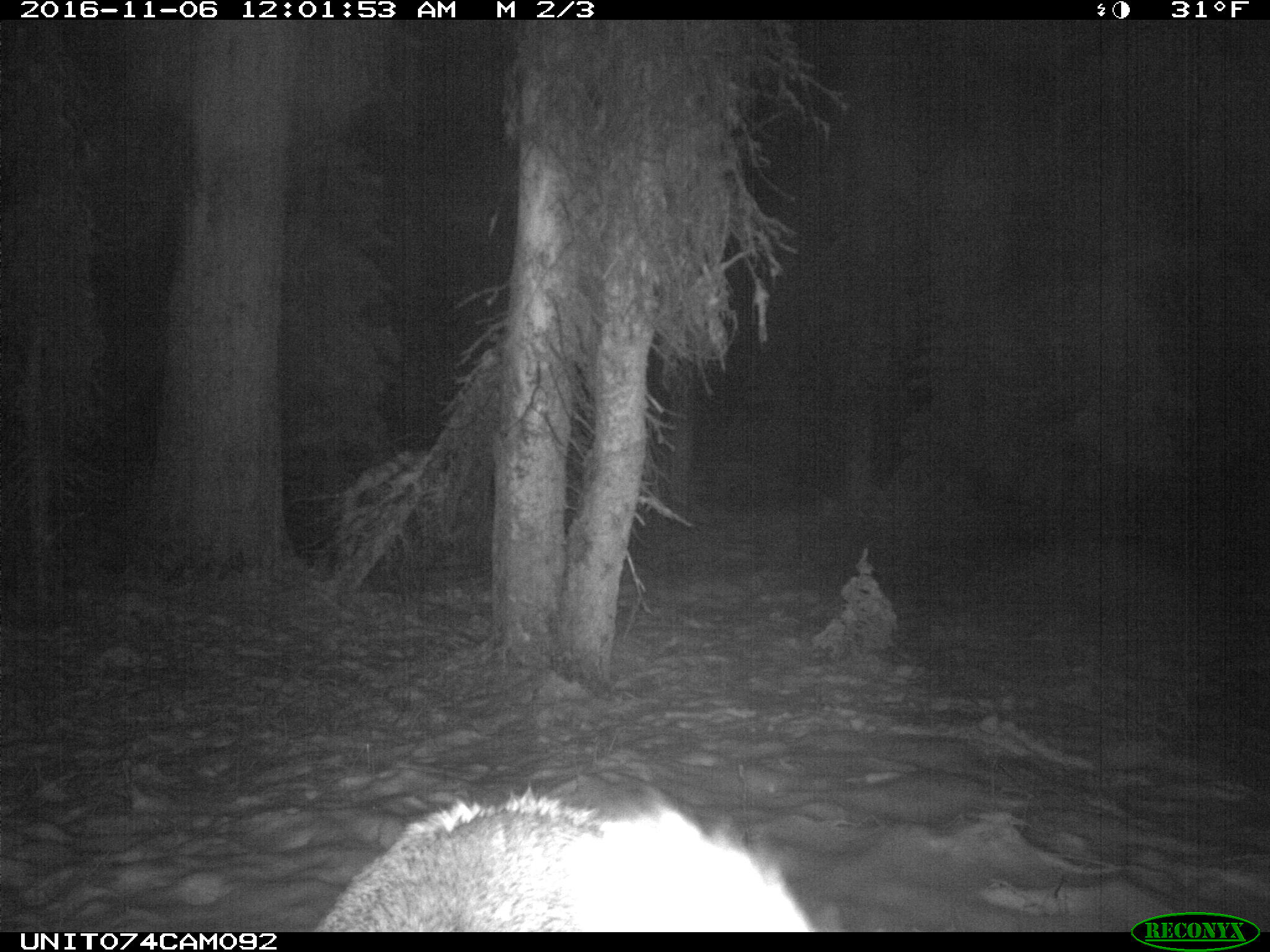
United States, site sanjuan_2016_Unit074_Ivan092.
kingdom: Animalia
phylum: Chordata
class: Mammalia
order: Artiodactyla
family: Cervidae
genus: Cervus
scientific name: Cervus elaphus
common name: red deer